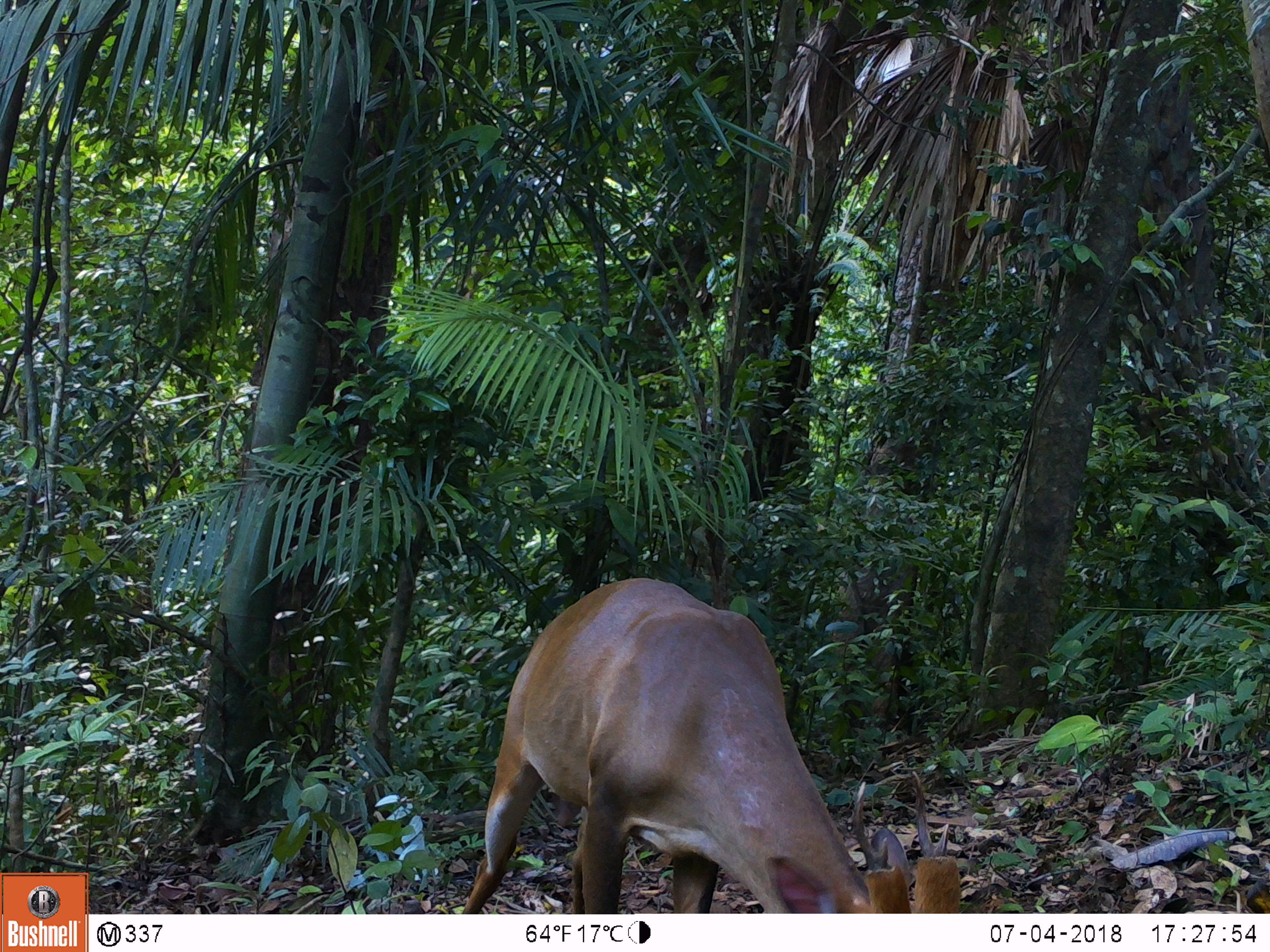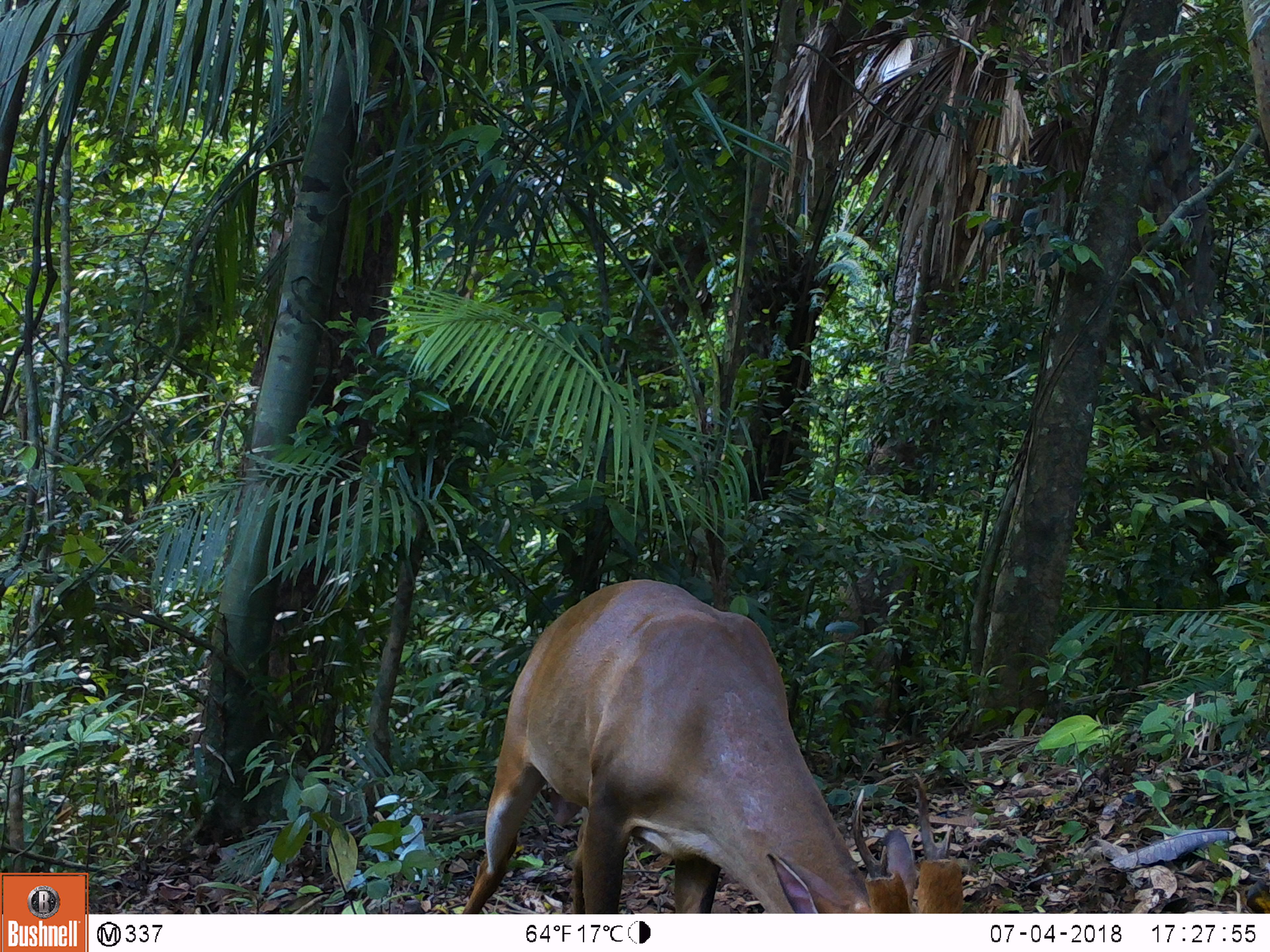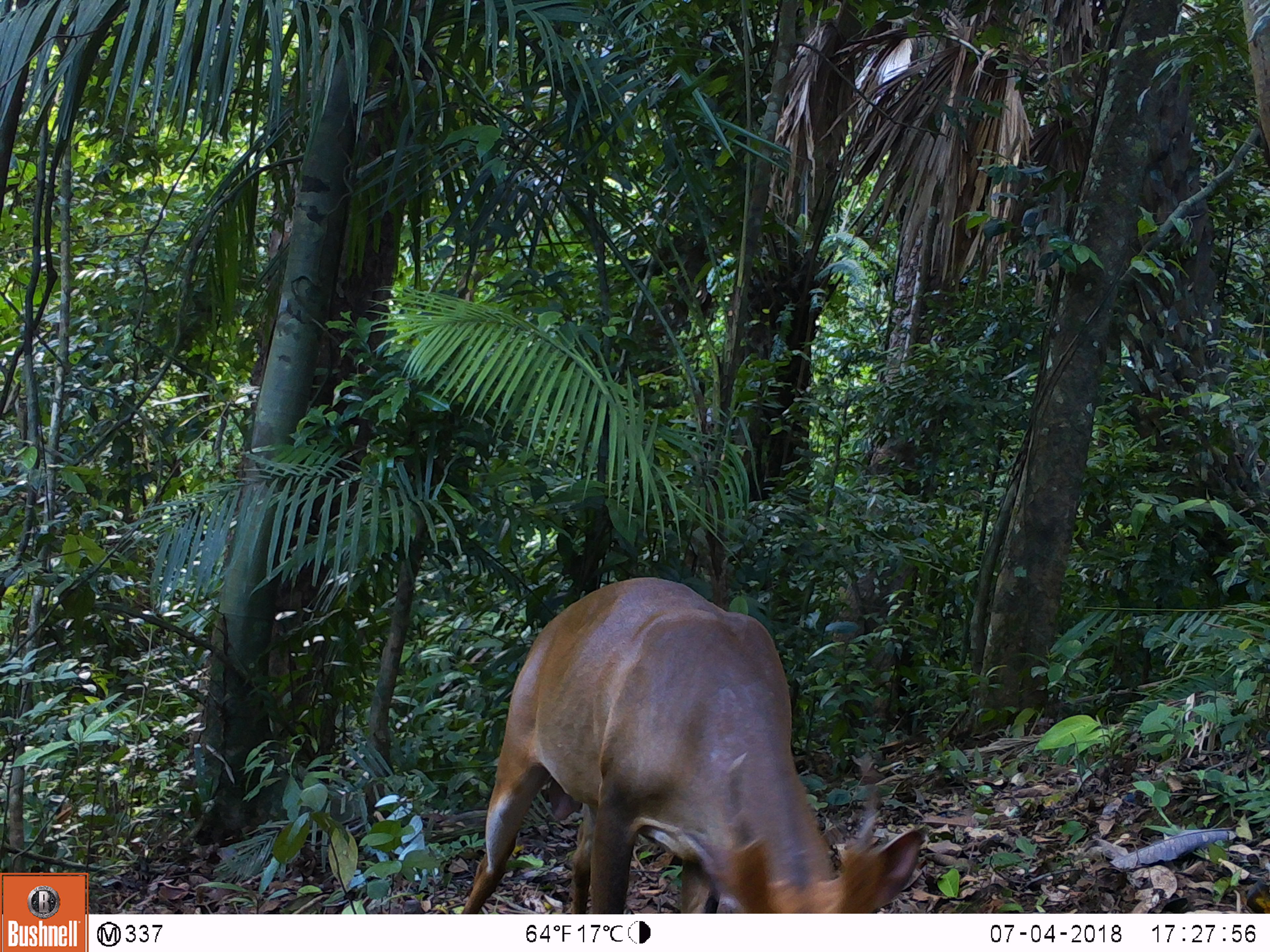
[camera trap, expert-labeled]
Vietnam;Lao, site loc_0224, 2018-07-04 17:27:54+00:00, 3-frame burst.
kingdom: Animalia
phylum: Chordata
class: Mammalia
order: Artiodactyla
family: Cervidae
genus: Muntiacus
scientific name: Muntiacus vuquangensis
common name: large-antlered muntjac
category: large antlered muntjac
Large antlered muntjac (large-antlered muntjac) (Muntiacus vuquangensis). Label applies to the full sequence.